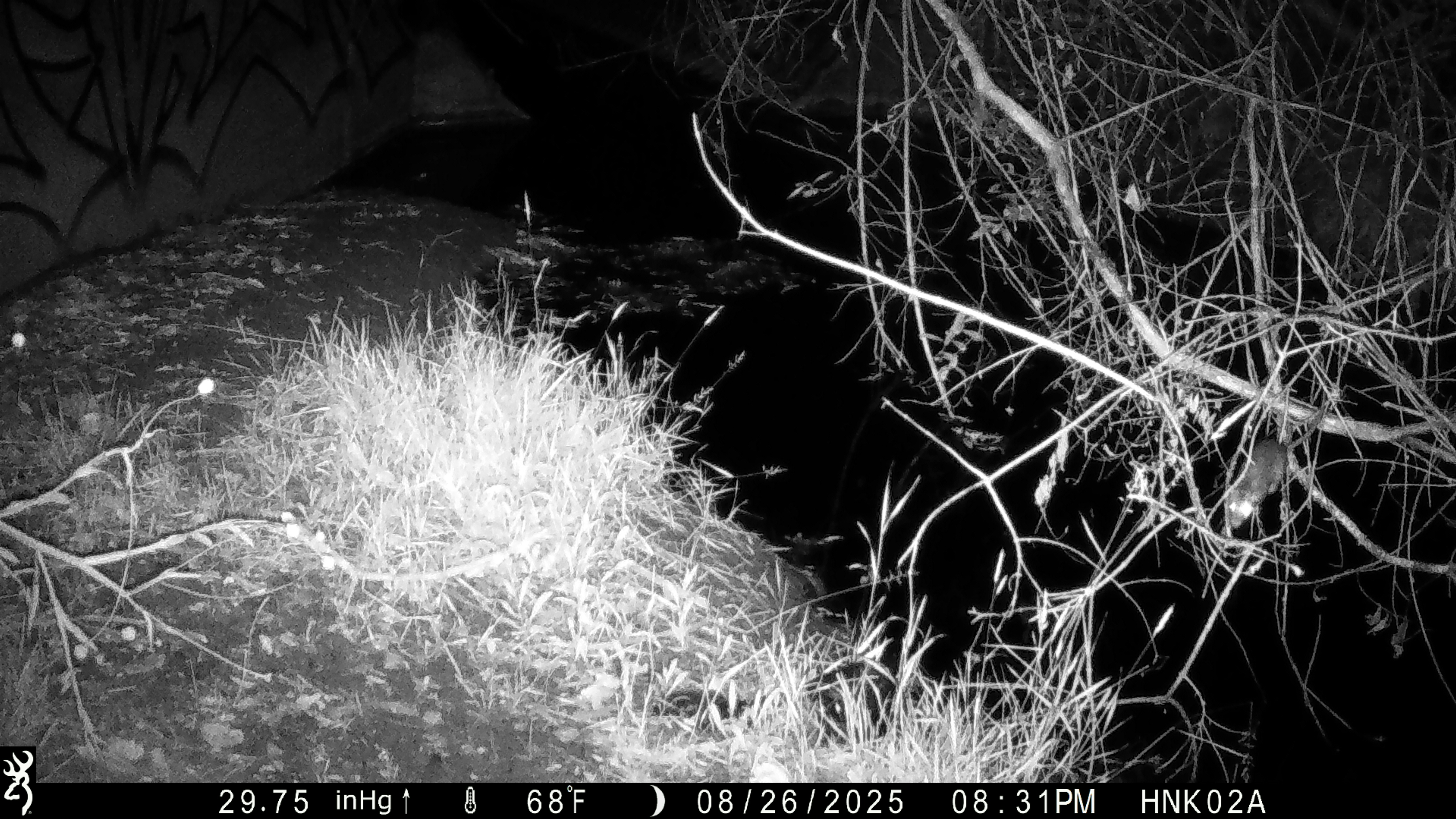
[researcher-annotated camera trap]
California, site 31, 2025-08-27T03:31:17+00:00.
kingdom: Animalia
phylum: Chordata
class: Mammalia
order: Rodentia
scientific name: Rodentia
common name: mouse or rat